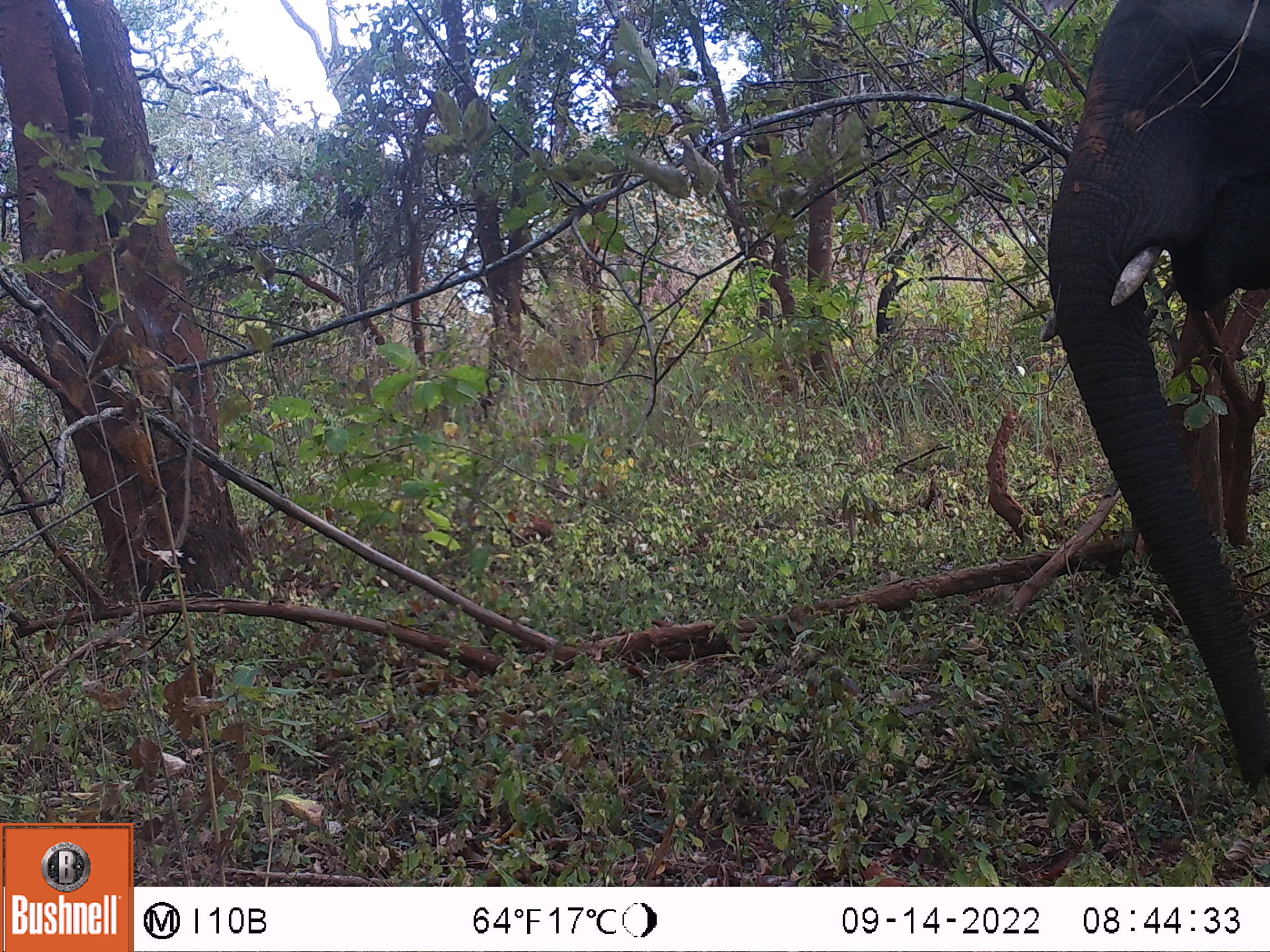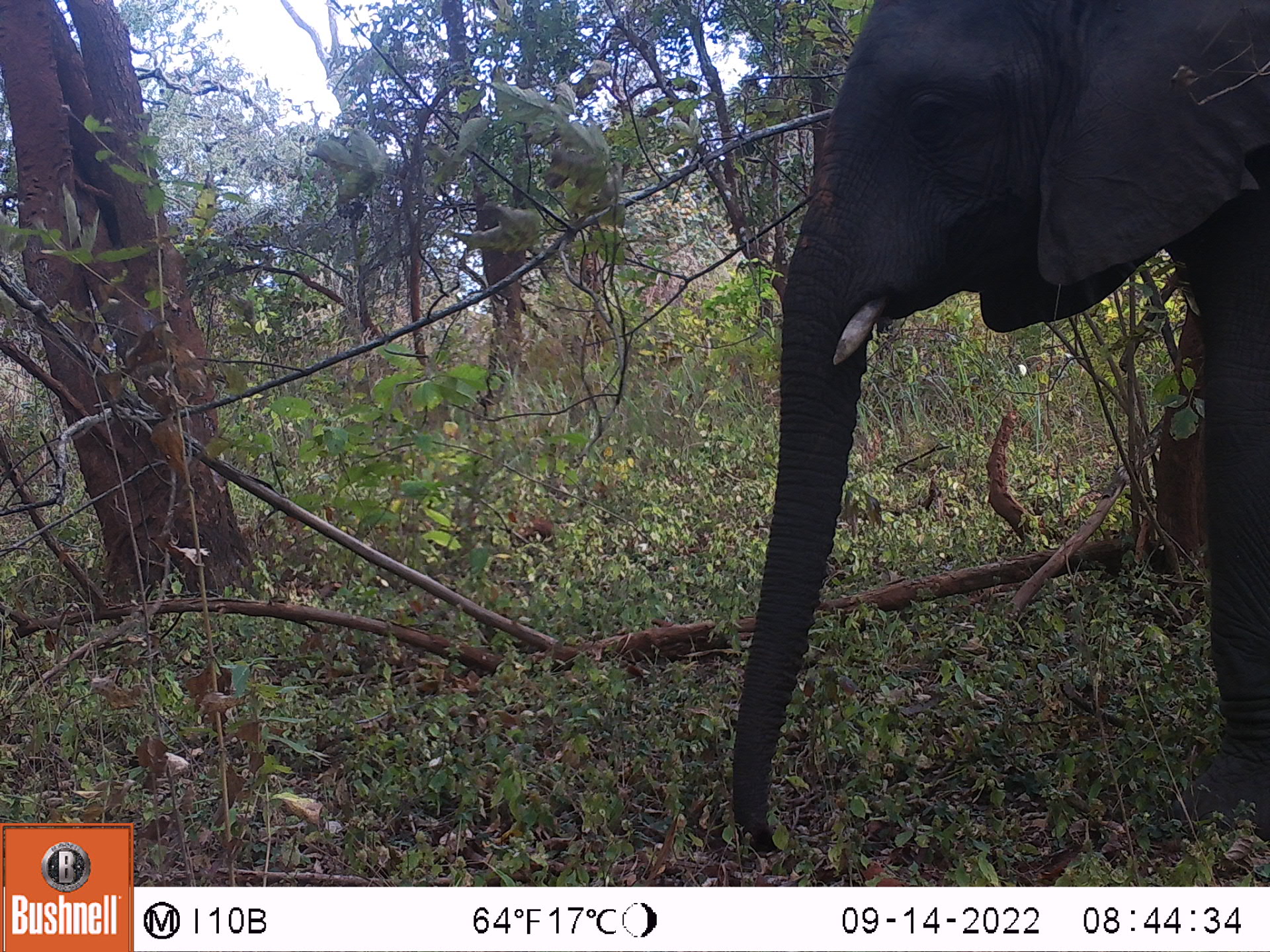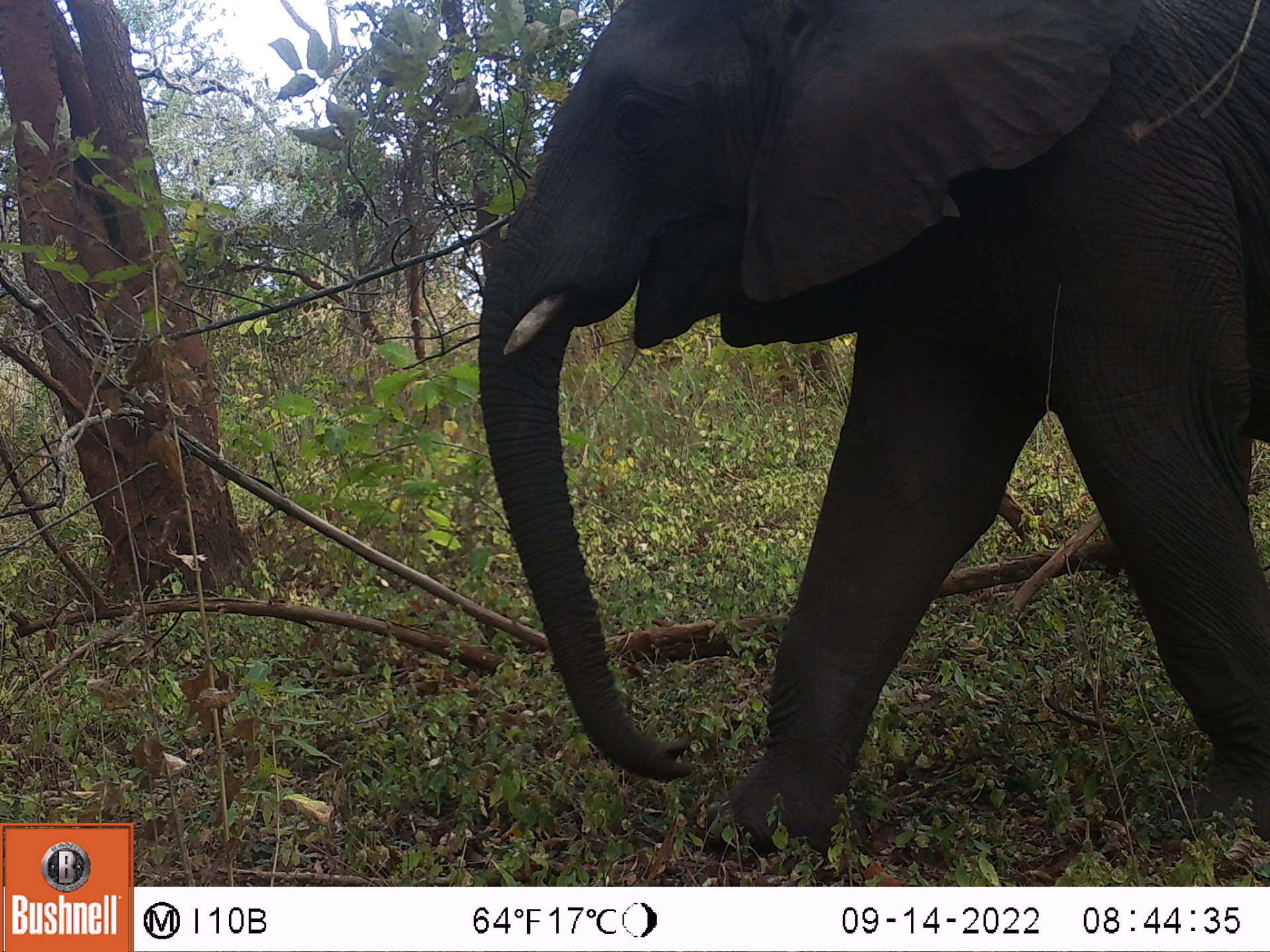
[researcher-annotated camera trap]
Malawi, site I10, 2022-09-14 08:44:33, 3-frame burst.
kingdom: Animalia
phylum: Chordata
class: Mammalia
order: Proboscidea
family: Elephantidae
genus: Loxodonta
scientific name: Loxodonta africana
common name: african savanna elephant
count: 1